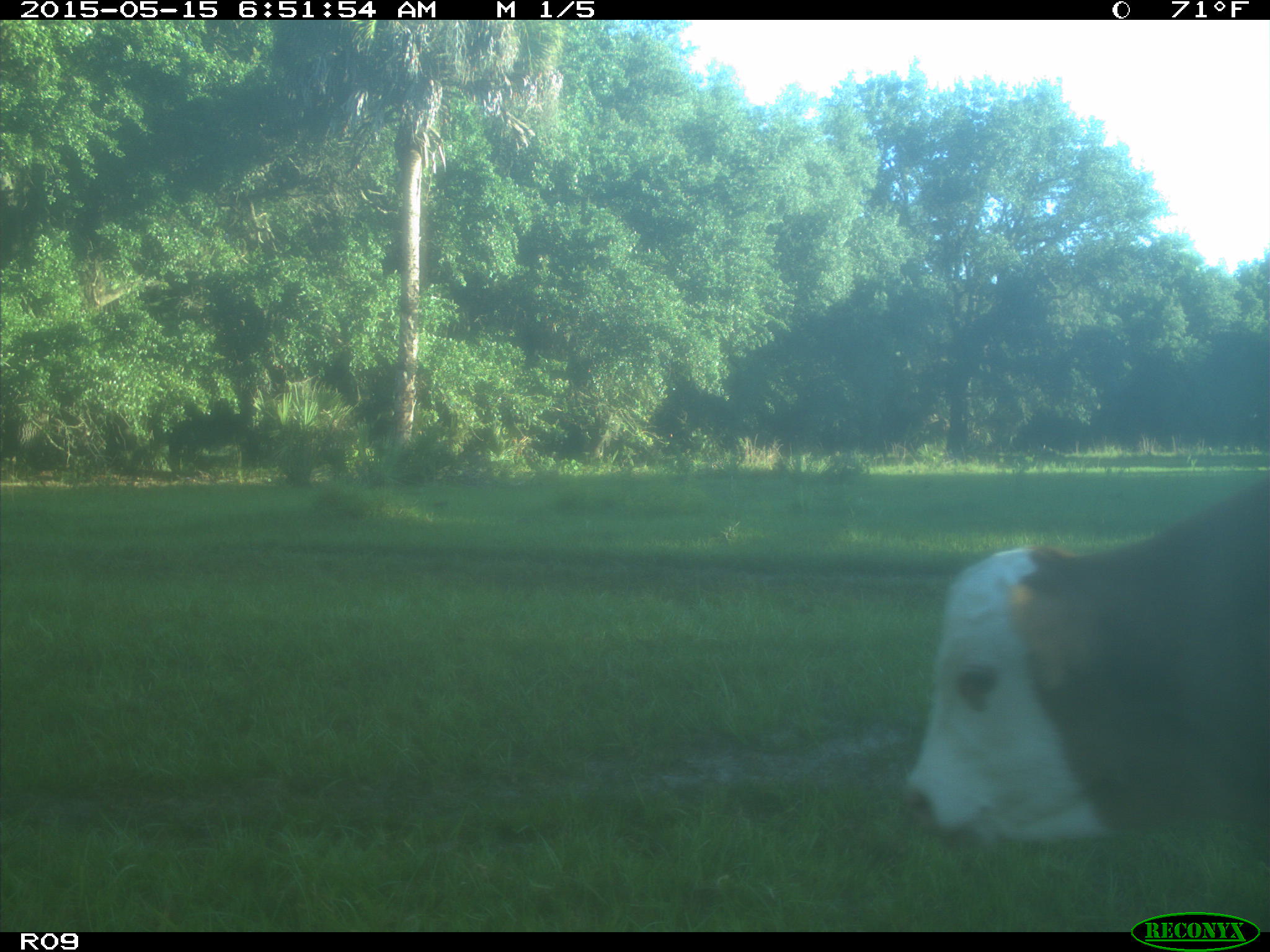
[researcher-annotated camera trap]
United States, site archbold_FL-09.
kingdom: Animalia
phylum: Chordata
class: Mammalia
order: Artiodactyla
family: Bovidae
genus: Bos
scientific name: Bos taurus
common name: domestic cow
Bos taurus (domestic cow).